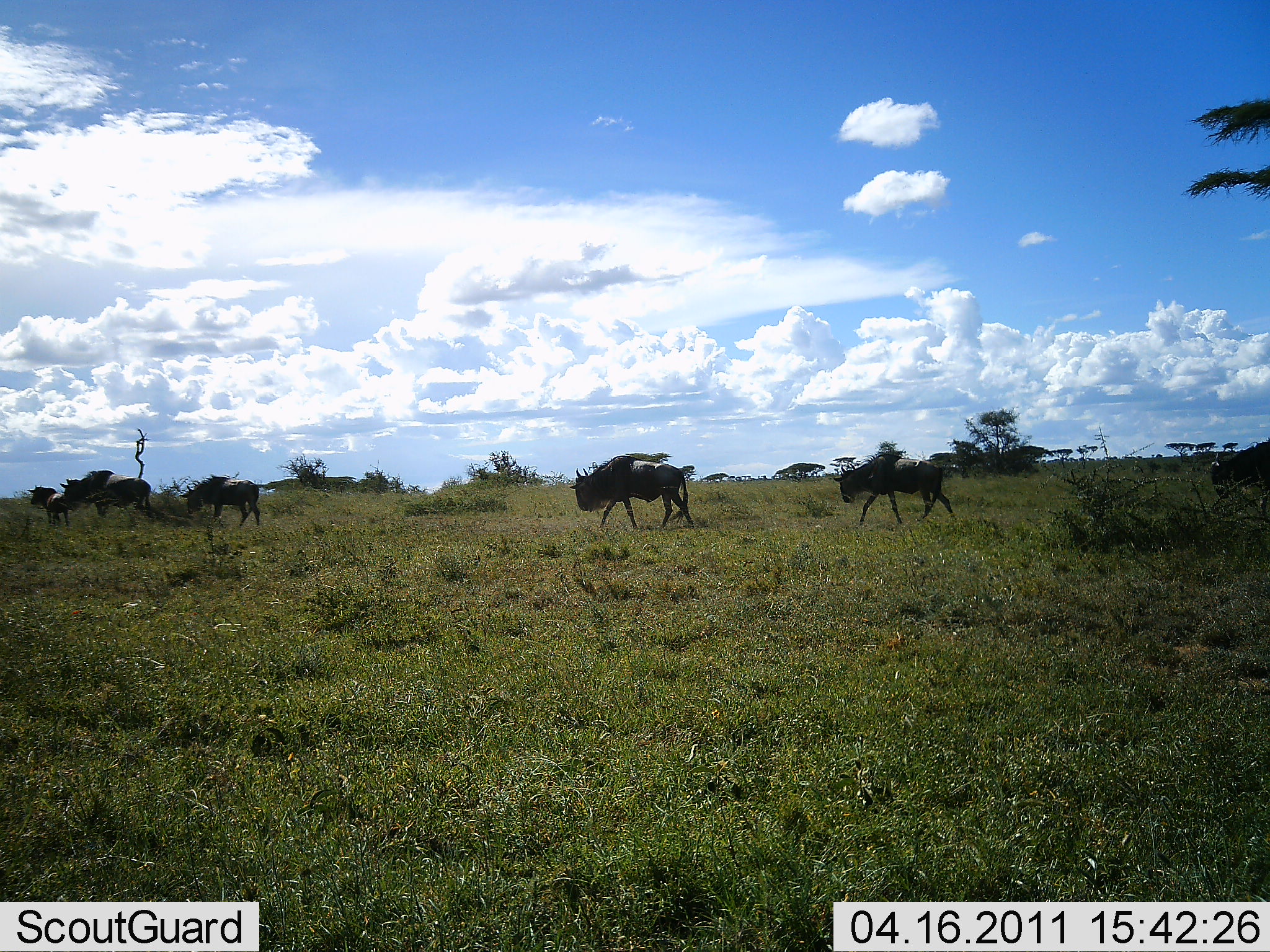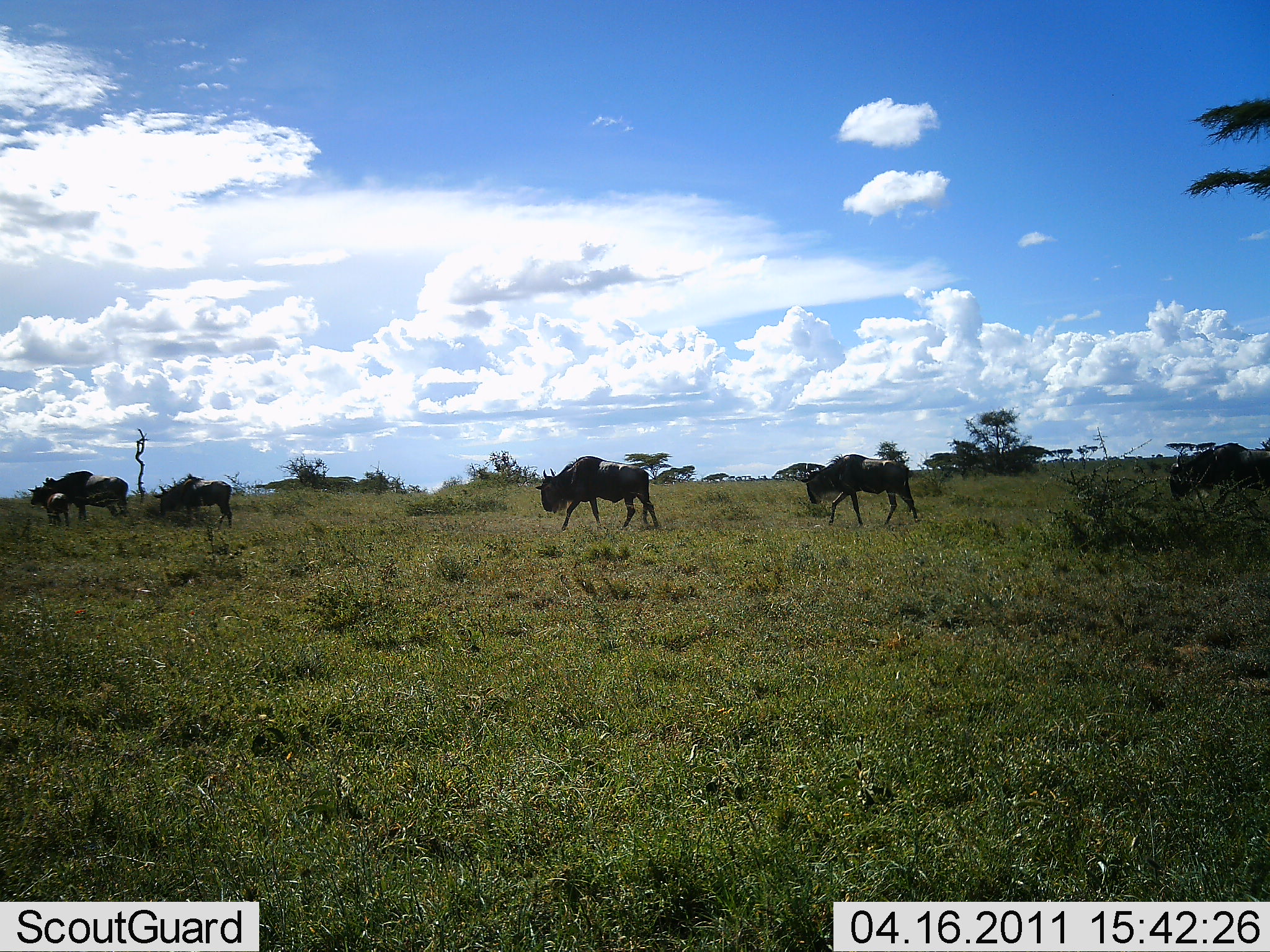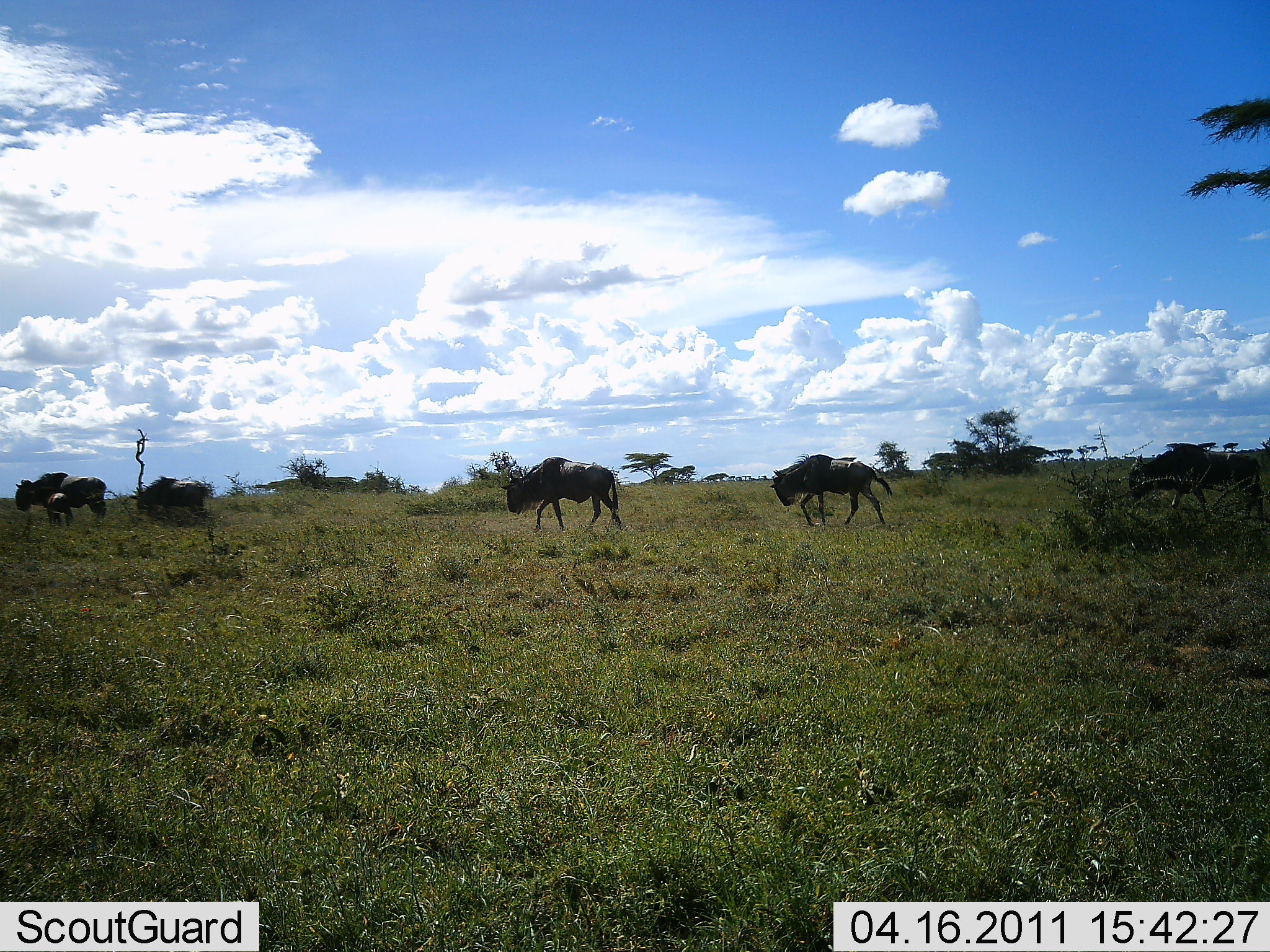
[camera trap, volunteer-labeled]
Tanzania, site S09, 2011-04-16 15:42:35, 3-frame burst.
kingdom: Animalia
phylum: Chordata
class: Mammalia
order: Artiodactyla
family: Bovidae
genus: Connochaetes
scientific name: Connochaetes taurinus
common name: blue wildebeest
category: wildebeest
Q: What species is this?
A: Wildebeest (blue wildebeest) (Connochaetes taurinus).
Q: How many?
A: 6.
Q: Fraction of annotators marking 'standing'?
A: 45%.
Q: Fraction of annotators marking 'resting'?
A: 0%.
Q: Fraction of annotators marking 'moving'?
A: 91%.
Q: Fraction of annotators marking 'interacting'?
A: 0%.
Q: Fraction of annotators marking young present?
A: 55%.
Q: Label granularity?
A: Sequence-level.